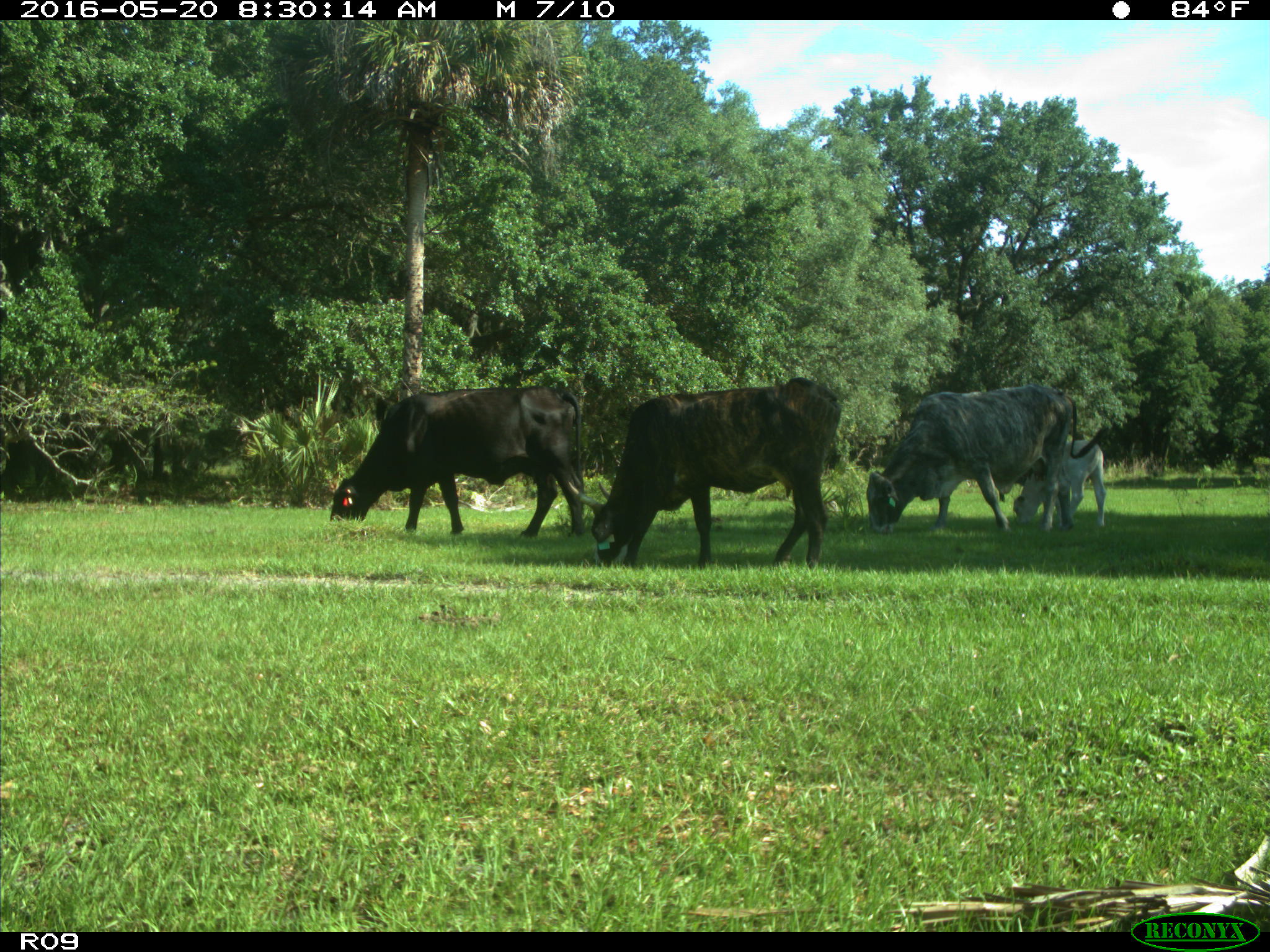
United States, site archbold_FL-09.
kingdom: Animalia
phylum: Chordata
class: Mammalia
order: Artiodactyla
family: Bovidae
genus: Bos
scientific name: Bos taurus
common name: domestic cow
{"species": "Bos taurus (domestic cow)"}